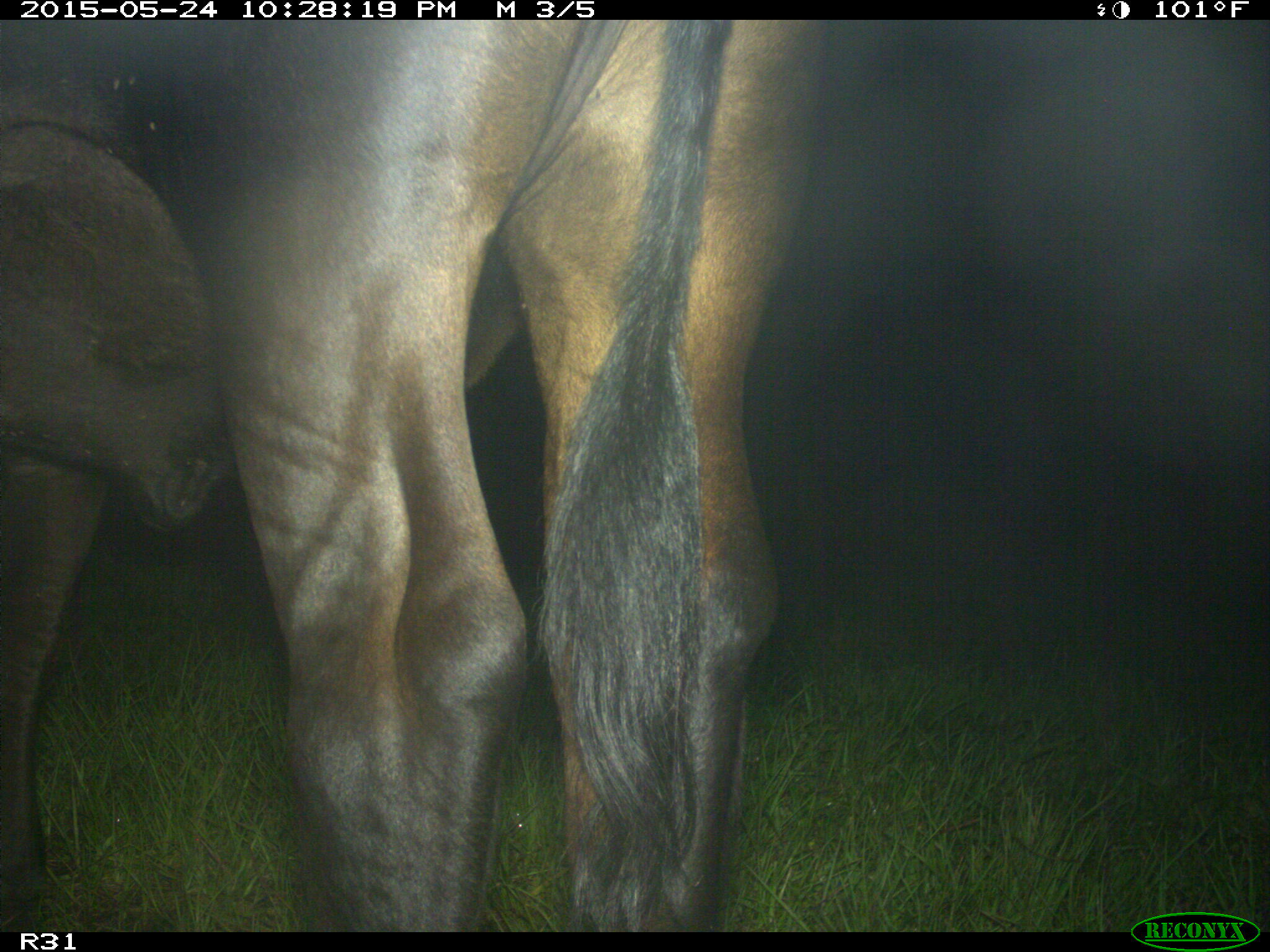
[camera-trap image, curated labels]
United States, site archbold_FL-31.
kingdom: Animalia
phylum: Chordata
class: Mammalia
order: Artiodactyla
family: Bovidae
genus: Bos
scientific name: Bos taurus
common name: domestic cow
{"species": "Bos taurus (domestic cow)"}